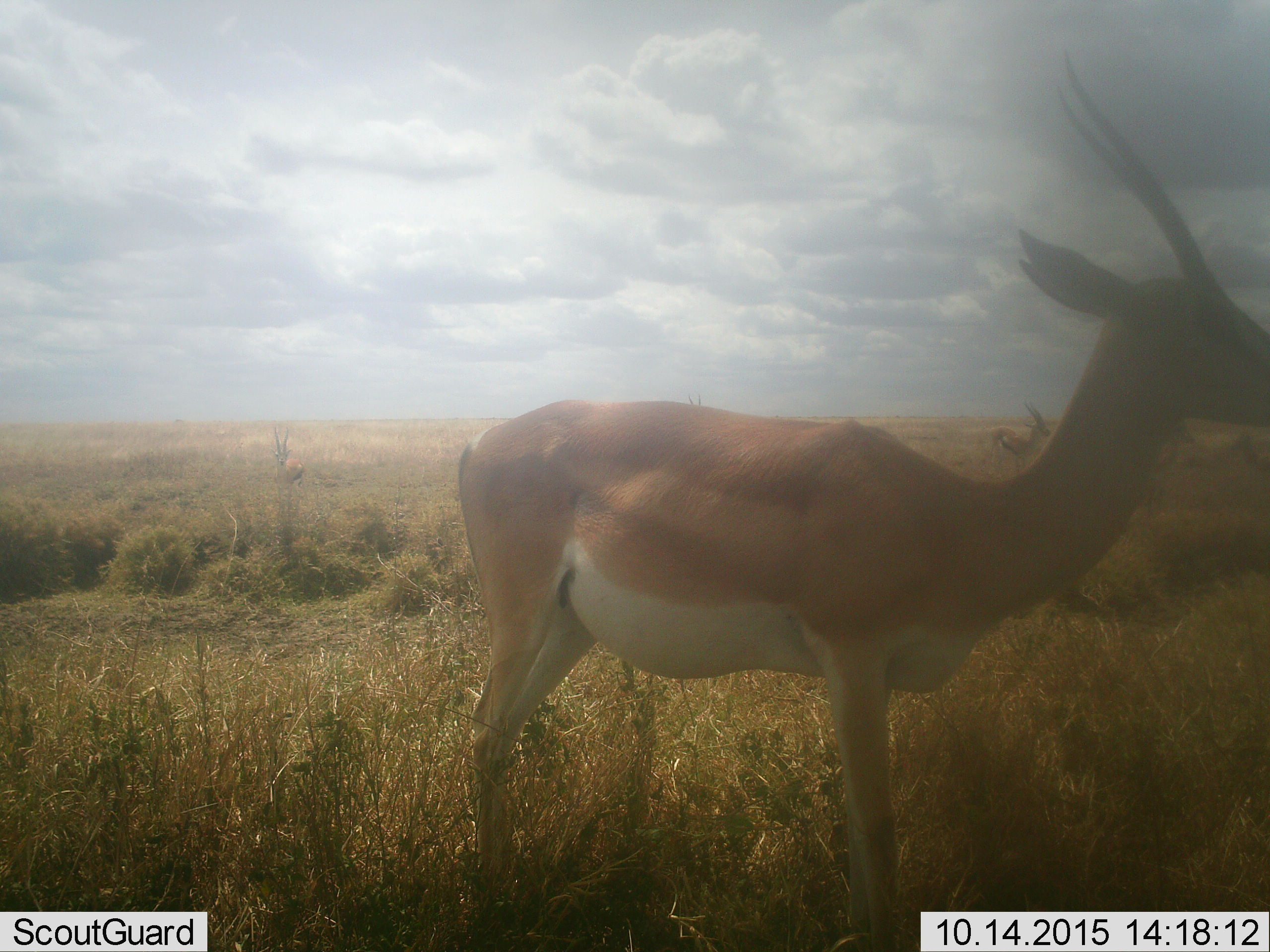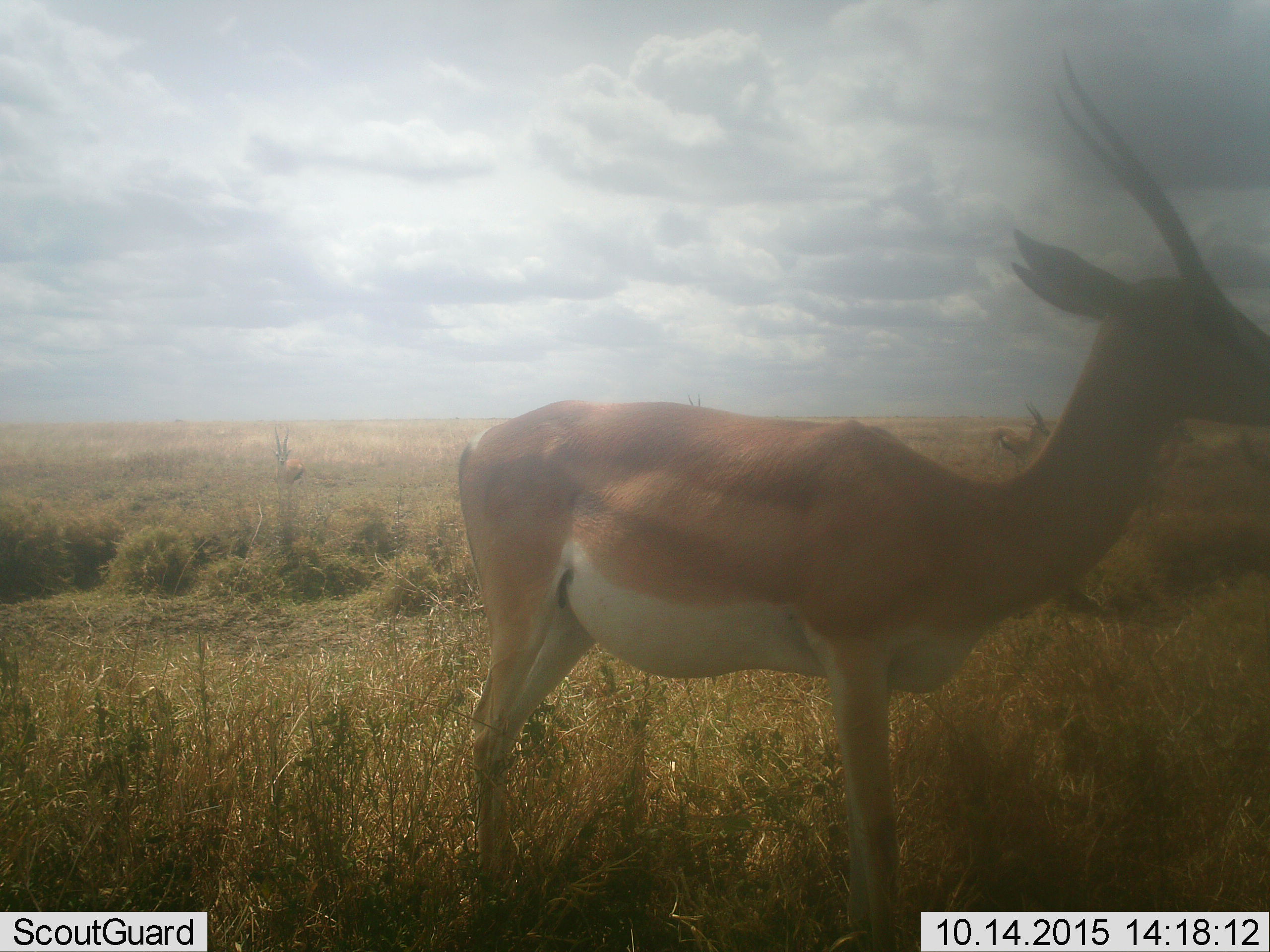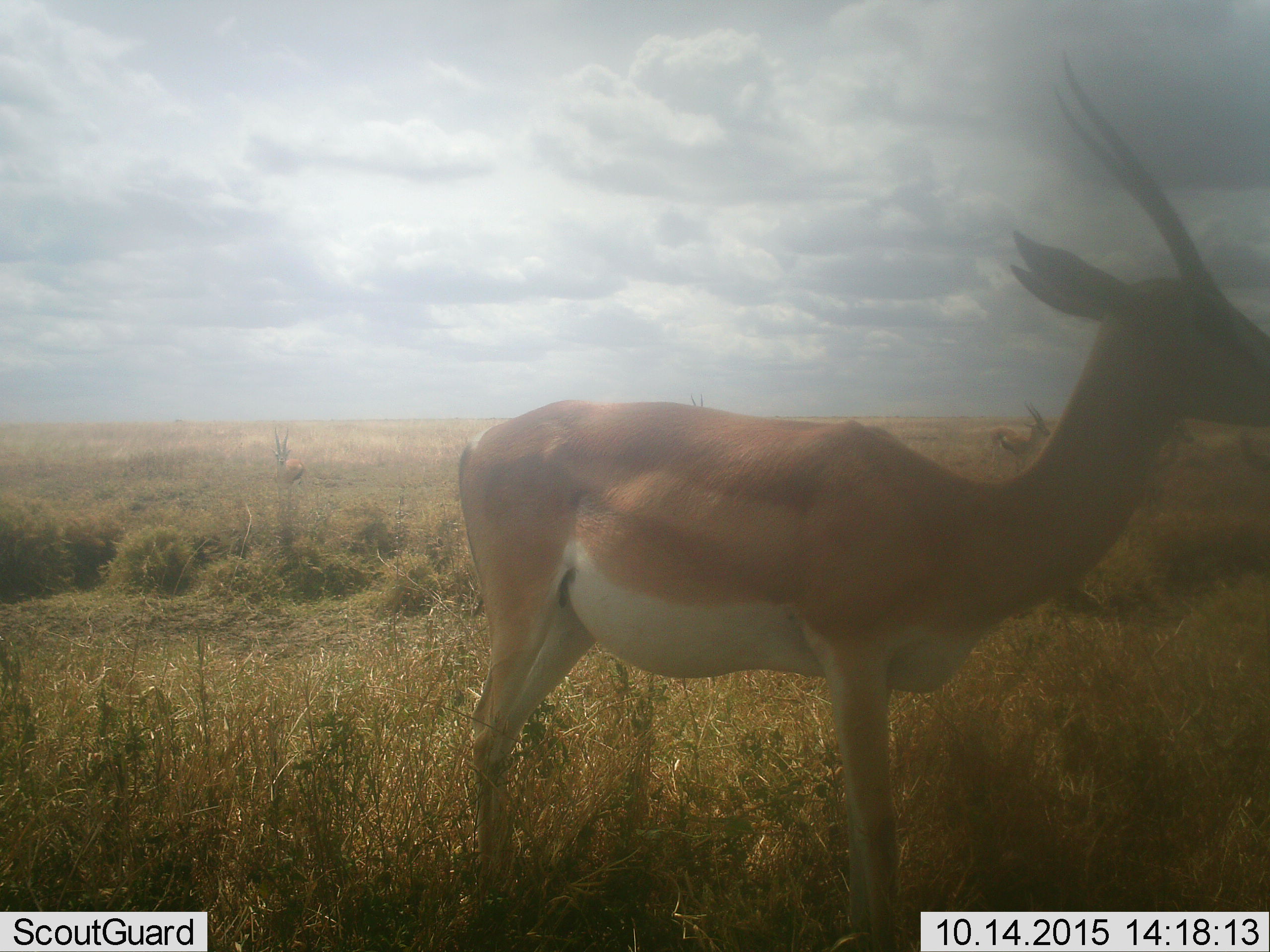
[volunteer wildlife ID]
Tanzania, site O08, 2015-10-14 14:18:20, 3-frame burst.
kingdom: Animalia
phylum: Chordata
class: Mammalia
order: Artiodactyla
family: Bovidae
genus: Nanger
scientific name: Nanger granti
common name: grant's gazelle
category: gazellegrants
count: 1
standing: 100%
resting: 0%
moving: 0%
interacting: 0%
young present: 0%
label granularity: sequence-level